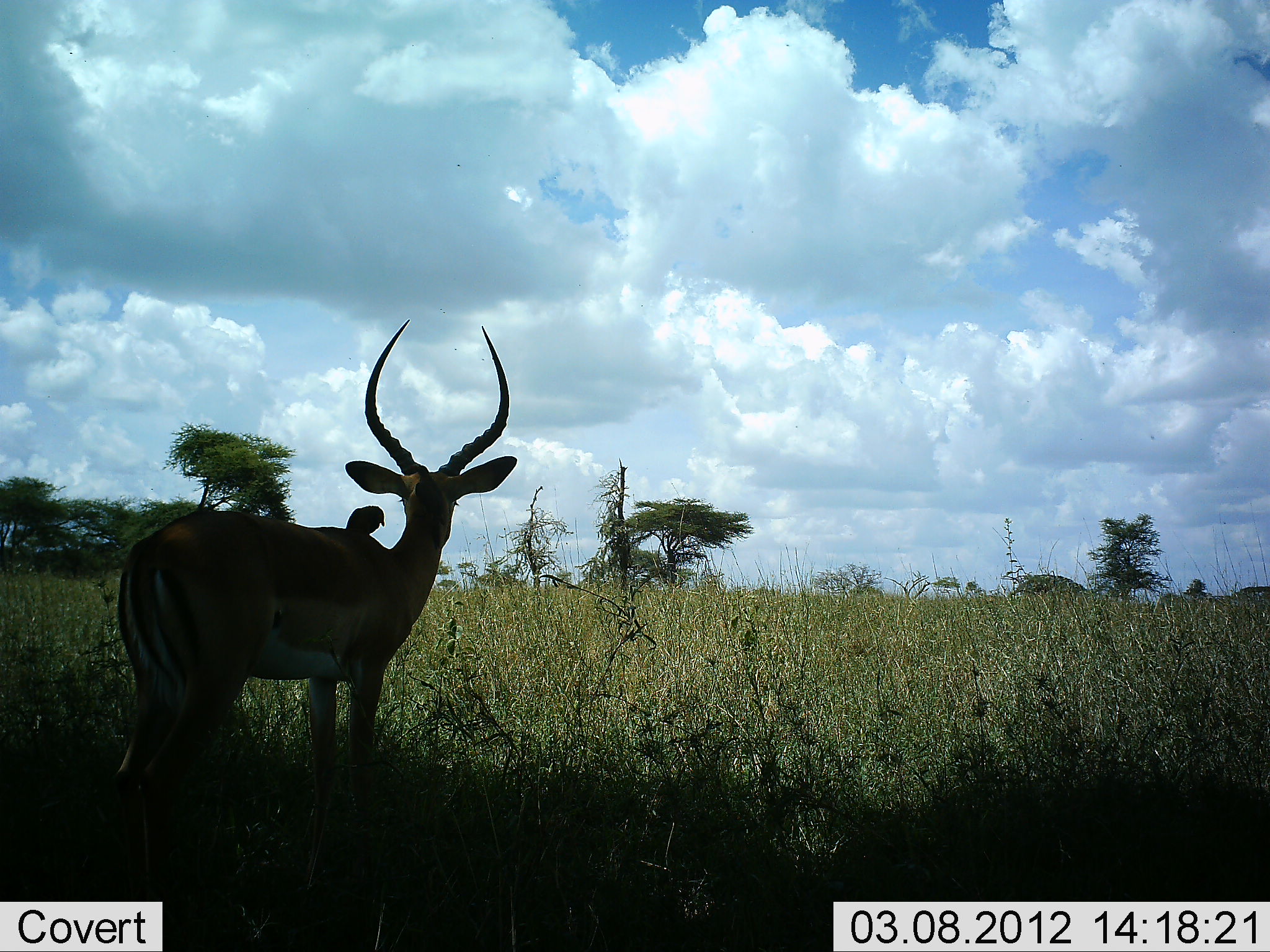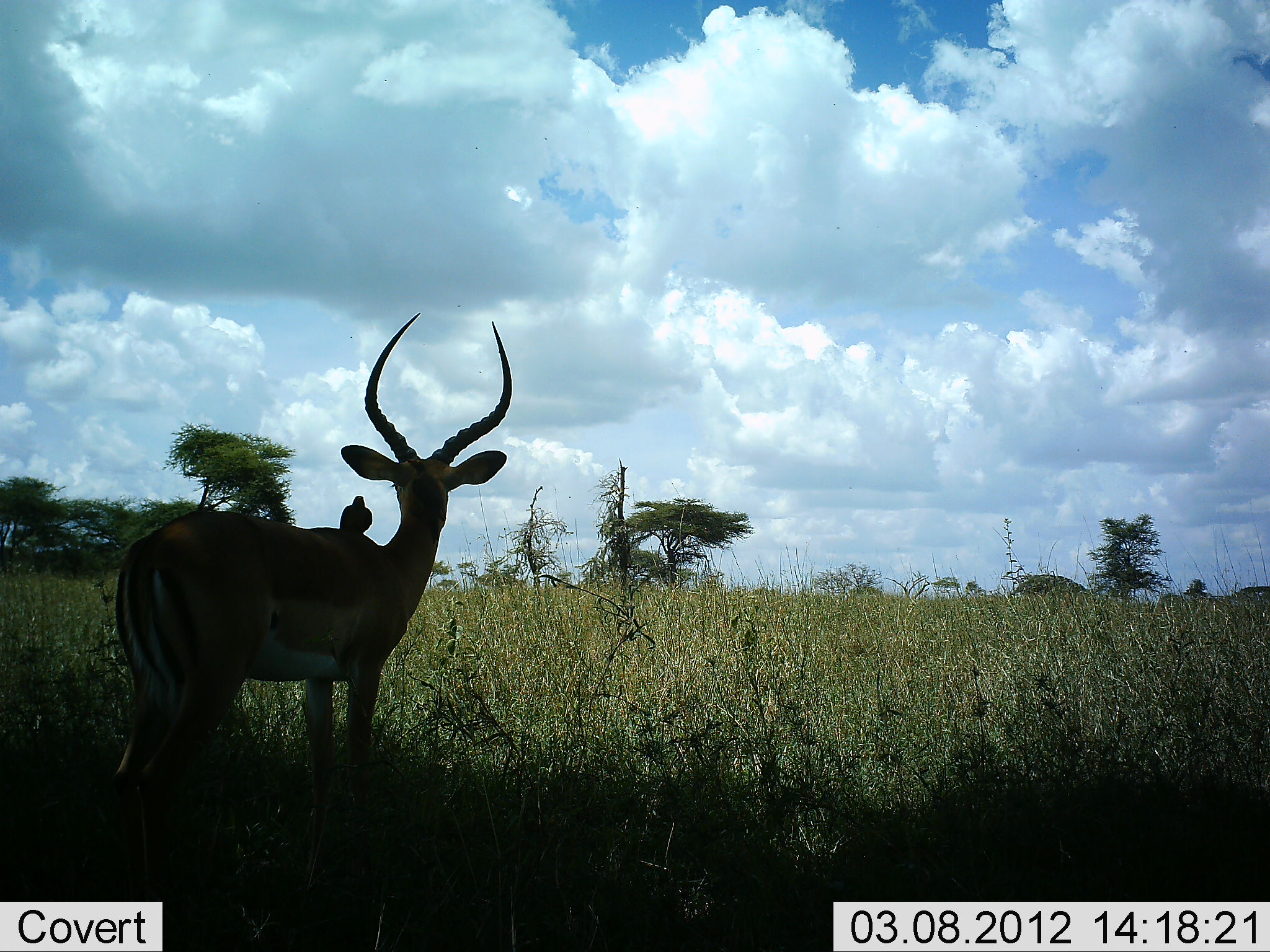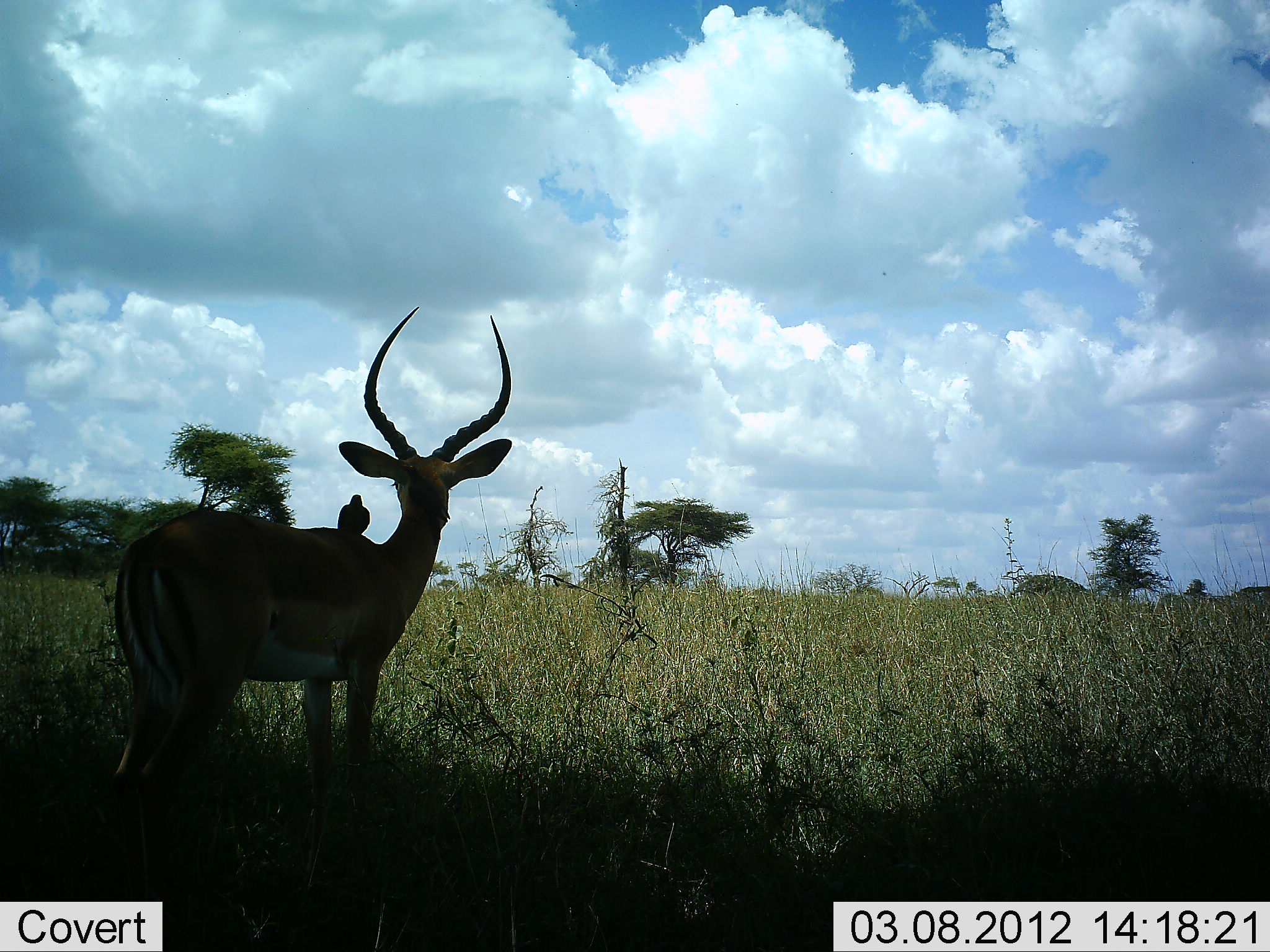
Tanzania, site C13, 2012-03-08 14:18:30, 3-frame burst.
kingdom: Animalia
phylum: Chordata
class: Mammalia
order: Artiodactyla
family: Bovidae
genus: Aepyceros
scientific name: Aepyceros melampus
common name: impala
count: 1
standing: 100%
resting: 0%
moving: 0%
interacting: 0%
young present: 0%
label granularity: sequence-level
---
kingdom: Animalia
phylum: Chordata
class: Aves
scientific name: Aves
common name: bird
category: otherbird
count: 1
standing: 46%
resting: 38%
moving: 0%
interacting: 15%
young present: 0%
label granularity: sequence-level